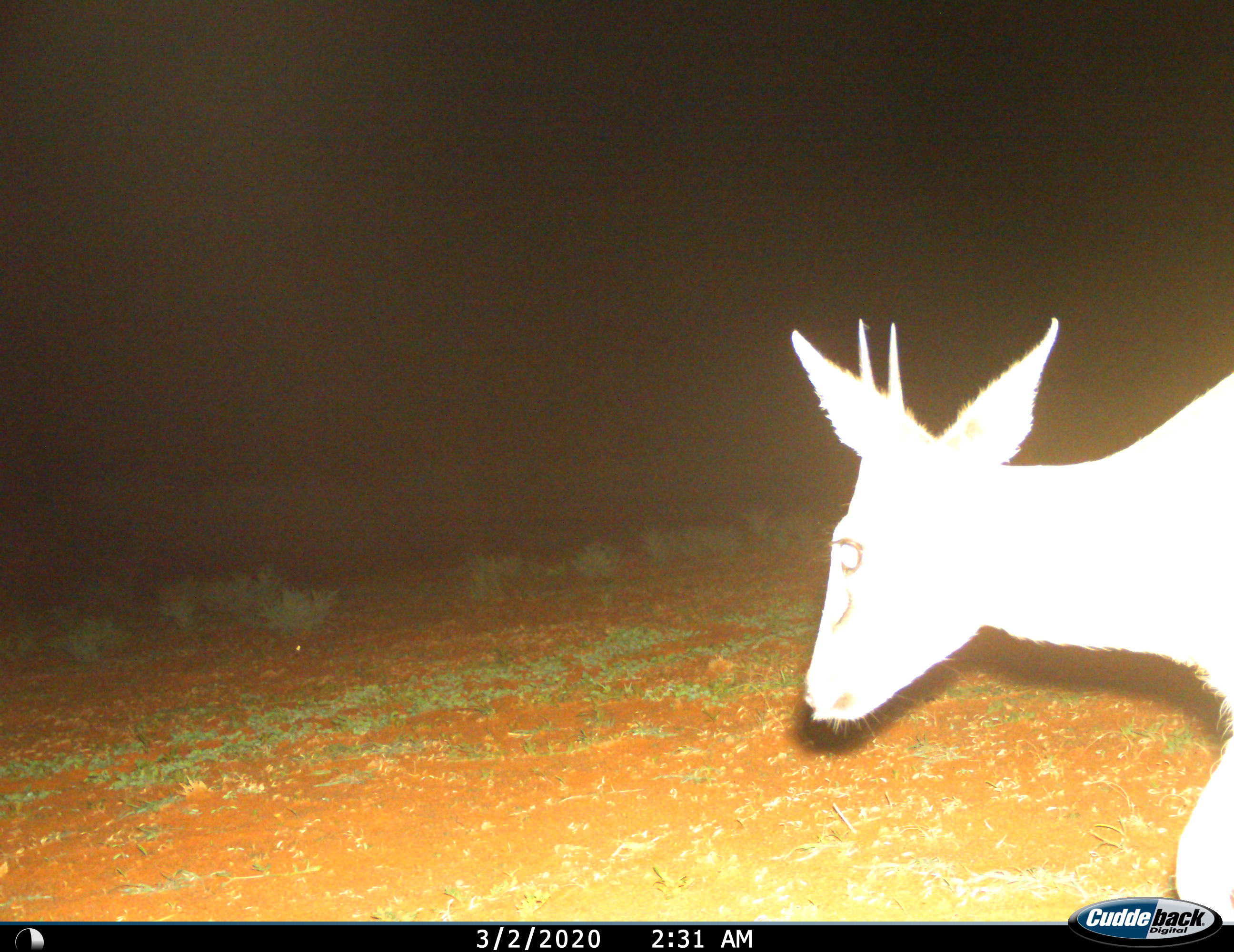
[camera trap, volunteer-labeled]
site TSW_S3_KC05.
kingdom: Animalia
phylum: Chordata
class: Mammalia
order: Artiodactyla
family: Bovidae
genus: Sylvicapra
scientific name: Sylvicapra grimmia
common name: common duiker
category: duikercommongrey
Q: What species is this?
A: Duikercommongrey (common duiker) (Sylvicapra grimmia).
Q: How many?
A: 1.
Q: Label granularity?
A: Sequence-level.